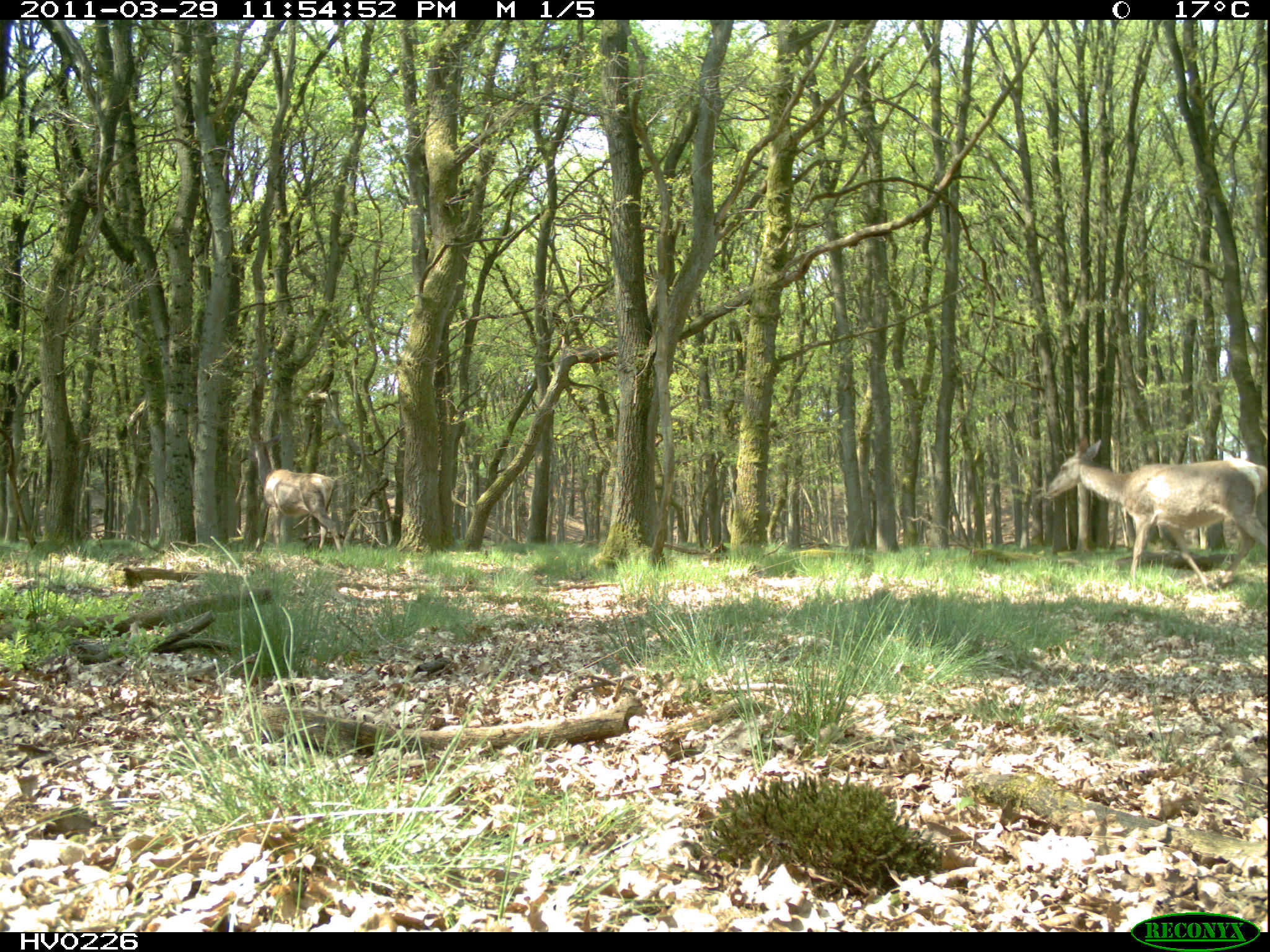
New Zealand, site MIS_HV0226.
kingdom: Animalia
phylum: Chordata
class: Mammalia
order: Artiodactyla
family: Cervidae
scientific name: Cervidae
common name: deer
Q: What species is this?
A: Deer (Cervidae).